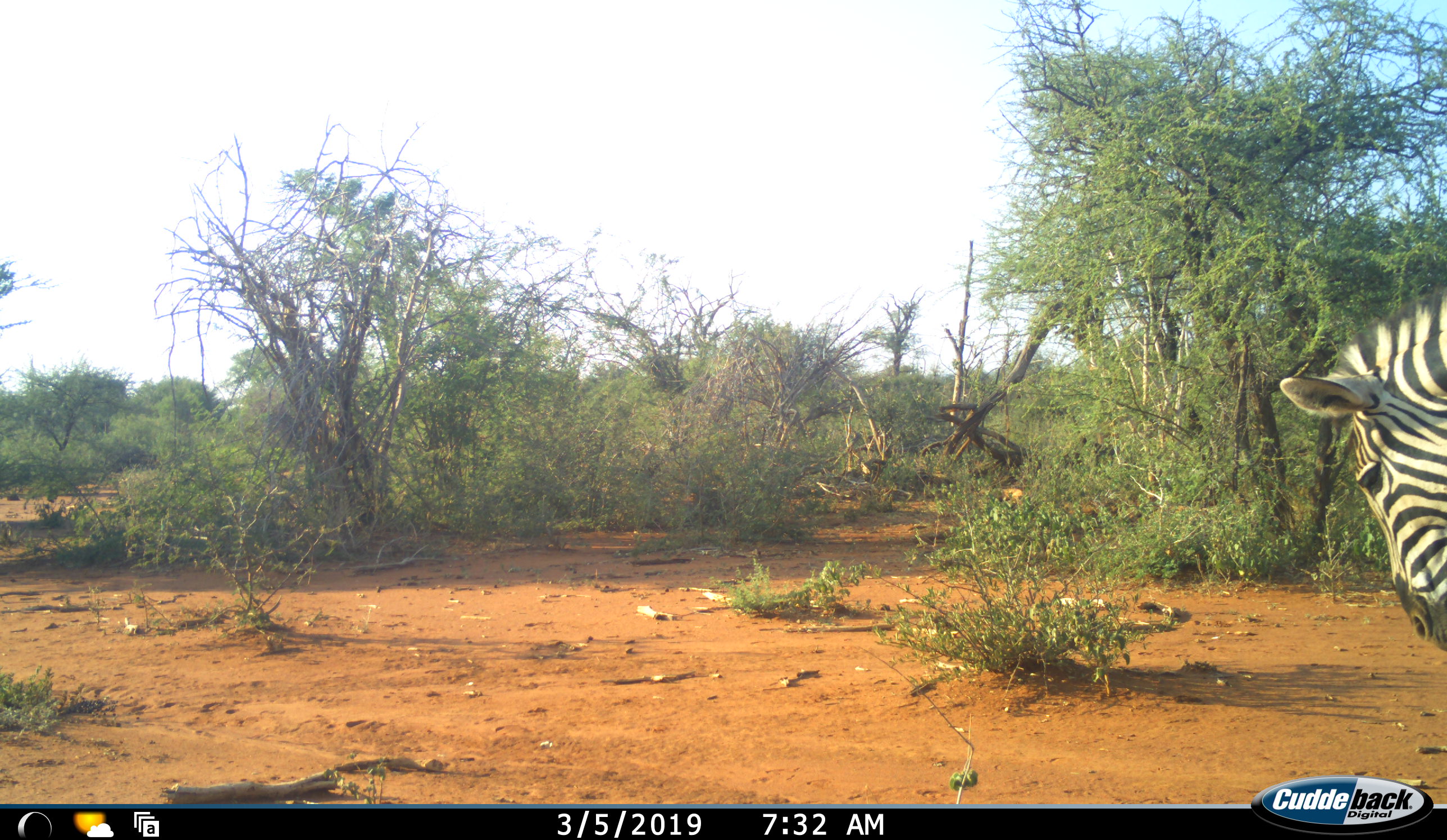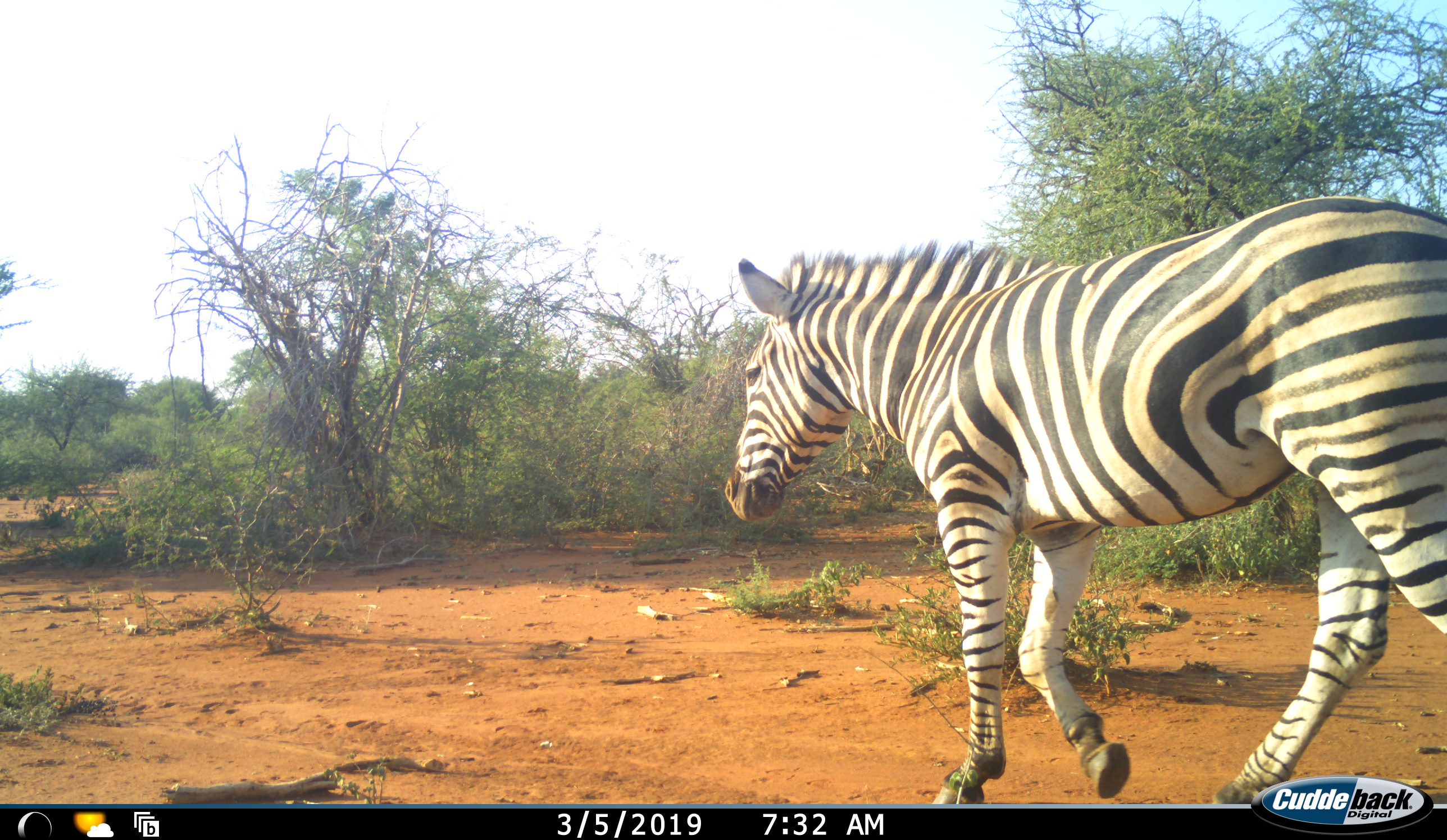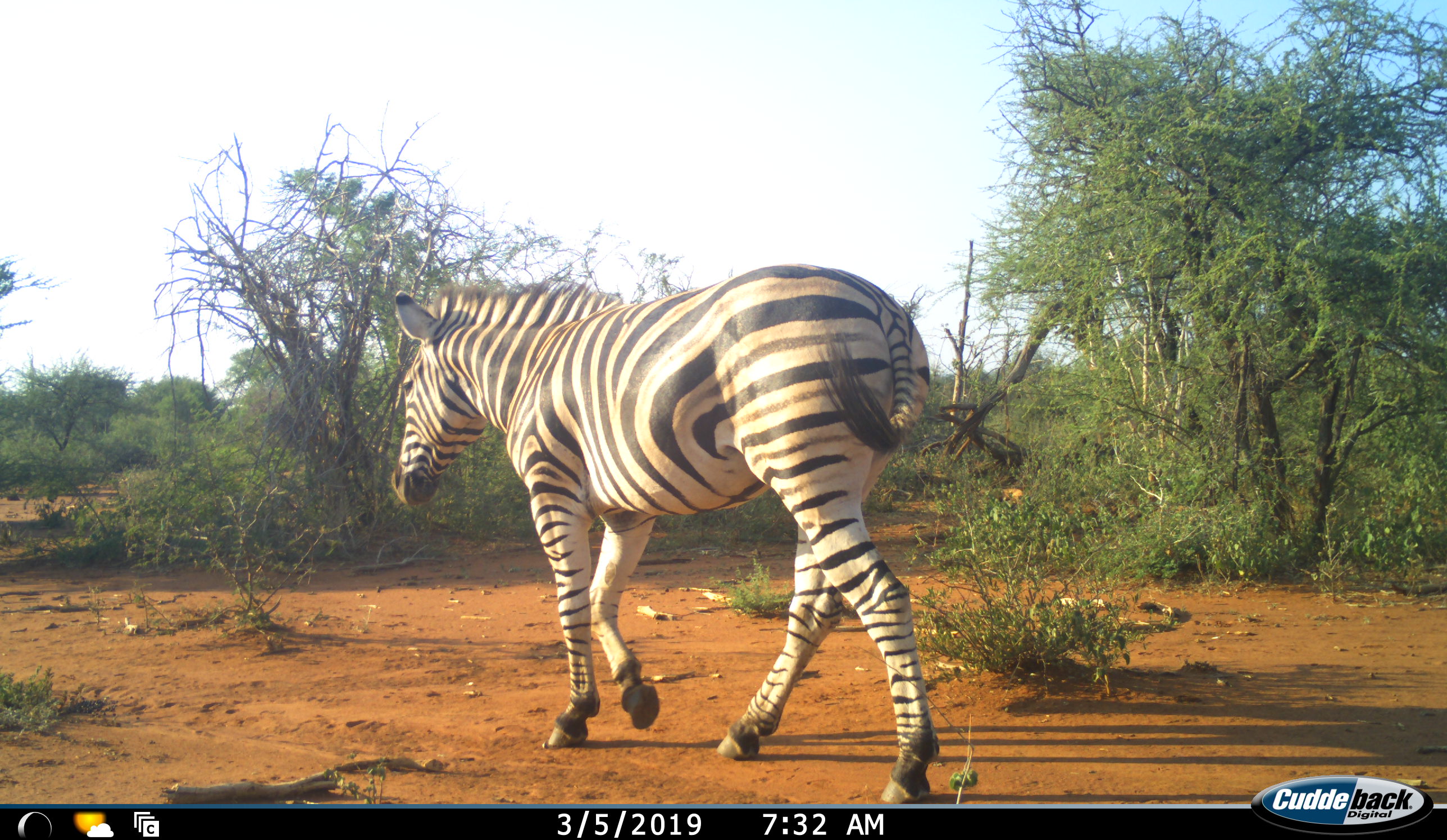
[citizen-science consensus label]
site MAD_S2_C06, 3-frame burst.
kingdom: Animalia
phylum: Chordata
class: Mammalia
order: Perissodactyla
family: Equidae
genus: Equus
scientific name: Equus quagga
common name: plains zebra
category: zebraplains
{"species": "zebraplains (plains zebra) (Equus quagga)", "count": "1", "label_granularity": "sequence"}